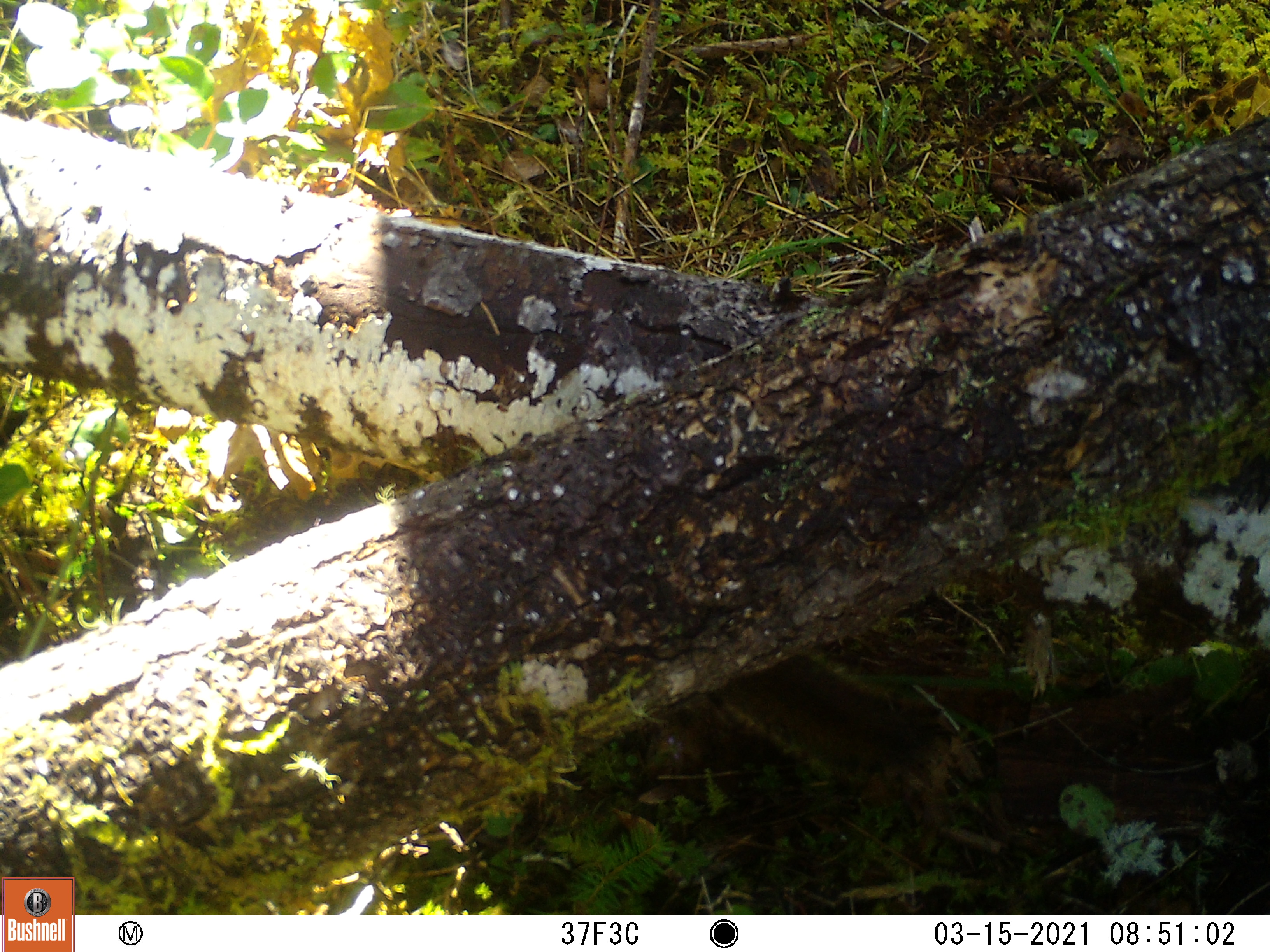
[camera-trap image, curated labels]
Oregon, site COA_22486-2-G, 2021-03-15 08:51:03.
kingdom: Animalia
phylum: Chordata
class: Mammalia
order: Rodentia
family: Sciuridae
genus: Tamiasciurus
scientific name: Tamiasciurus douglasii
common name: douglas squirrel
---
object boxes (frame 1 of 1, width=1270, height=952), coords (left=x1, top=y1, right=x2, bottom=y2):
douglas squirrel: (left=709, top=642, right=957, bottom=798)